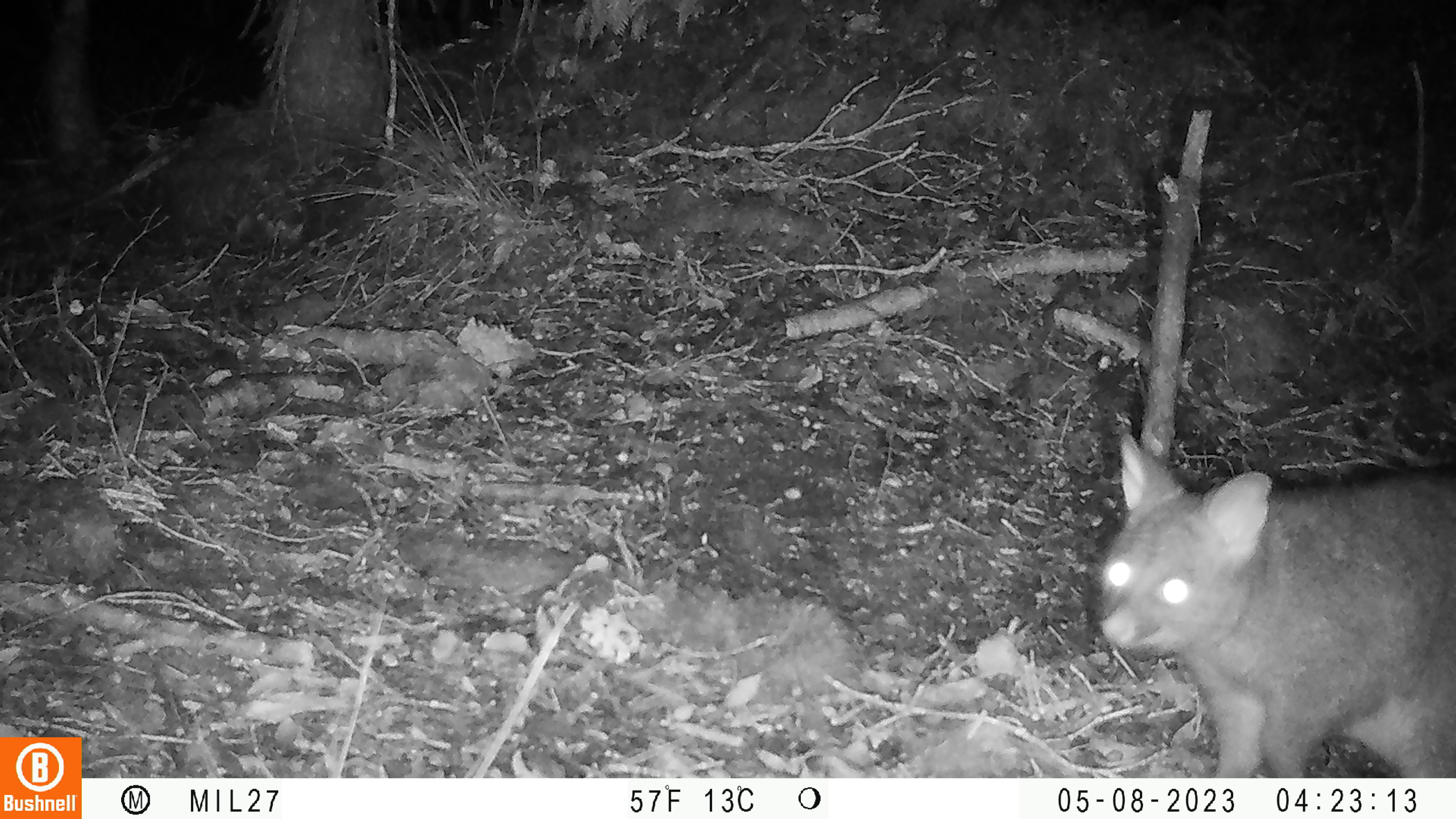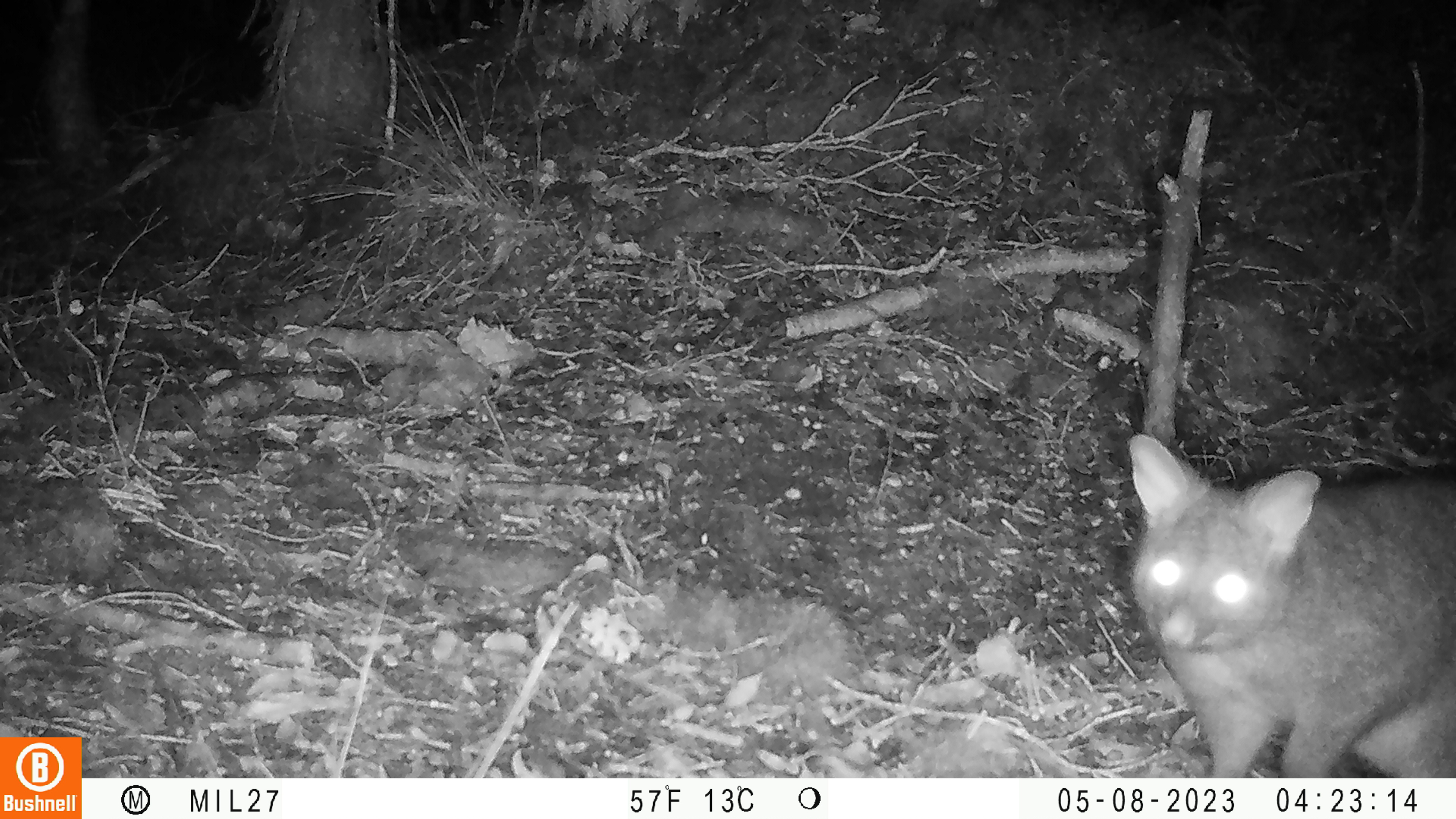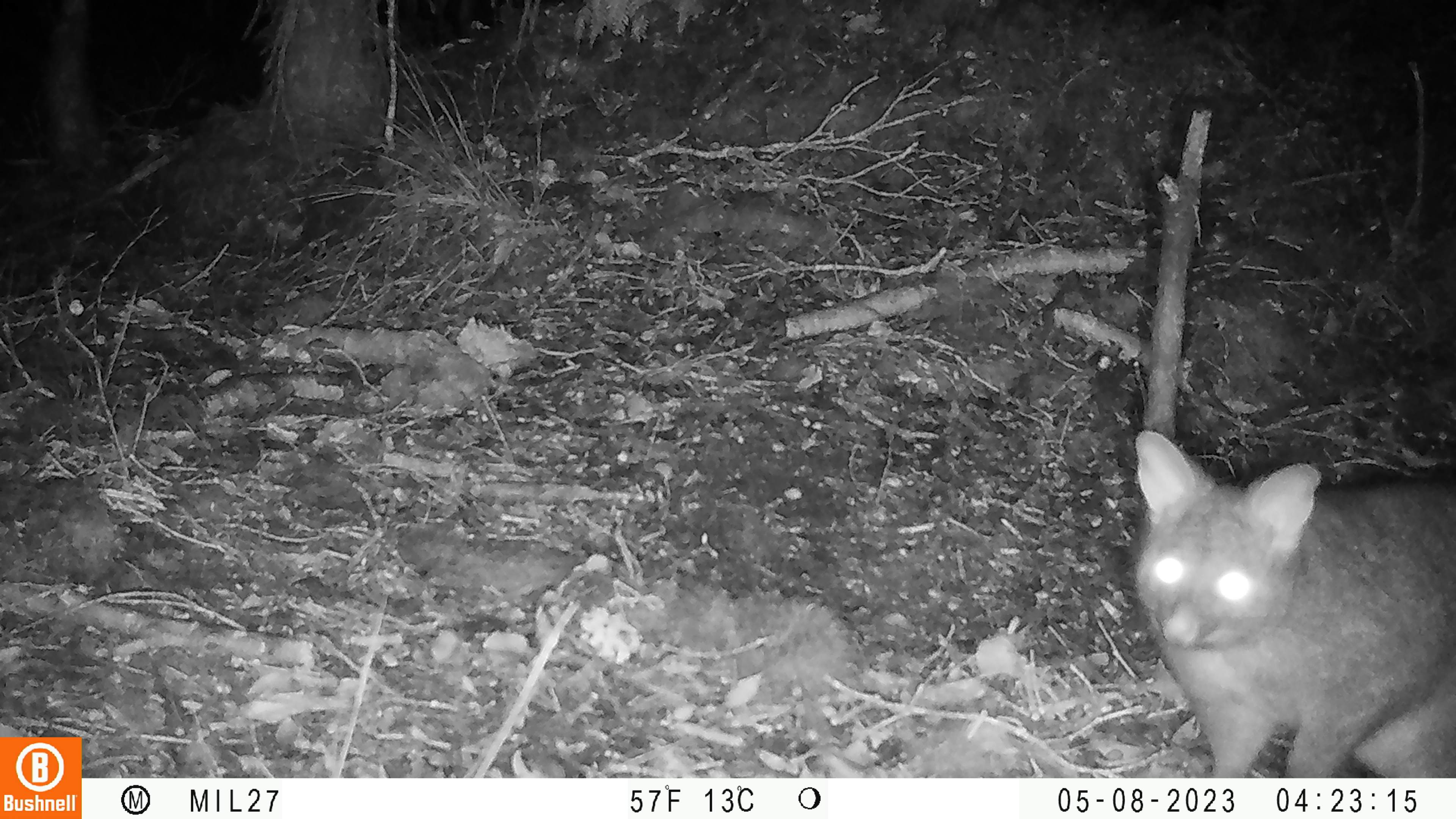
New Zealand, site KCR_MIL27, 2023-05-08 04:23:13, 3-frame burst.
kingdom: Animalia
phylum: Chordata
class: Mammalia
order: Diprotodontia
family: Phalangeridae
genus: Trichosurus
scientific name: Trichosurus vulpecula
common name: common brushtail possum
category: possum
Possum (common brushtail possum) (Trichosurus vulpecula).